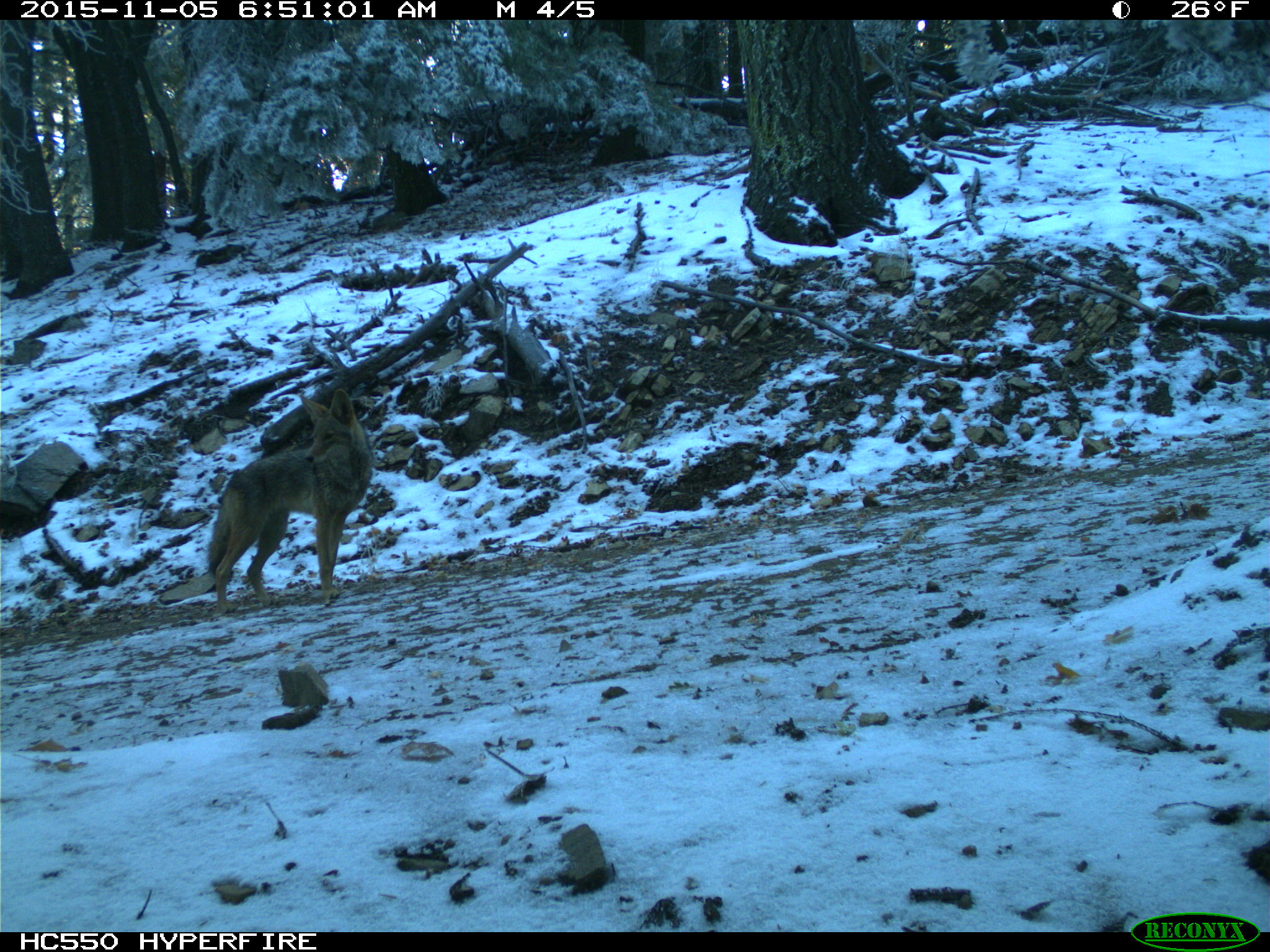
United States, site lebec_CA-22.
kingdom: Animalia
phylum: Chordata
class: Mammalia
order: Carnivora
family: Canidae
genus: Canis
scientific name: Canis latrans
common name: coyote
Canis latrans (coyote).